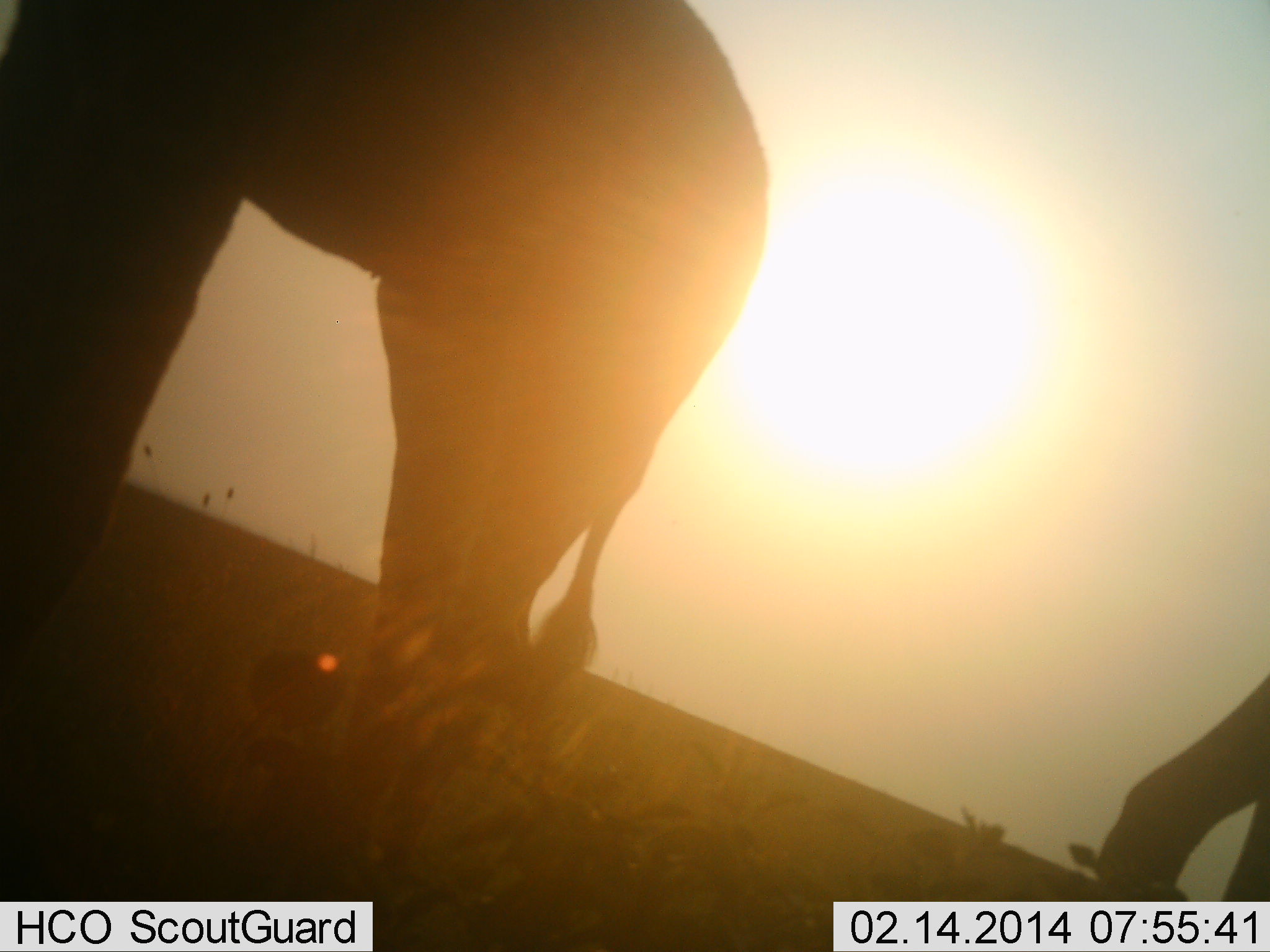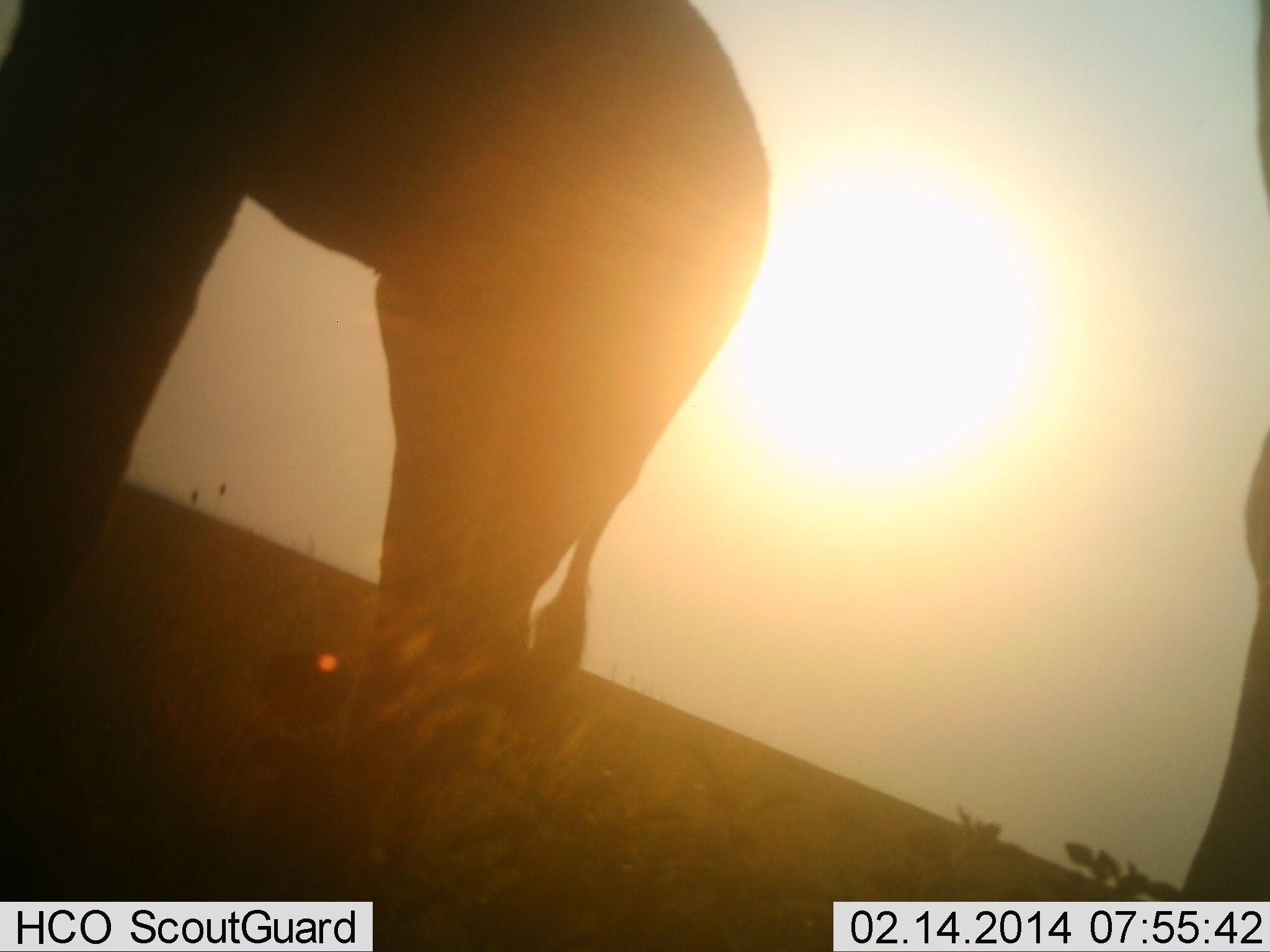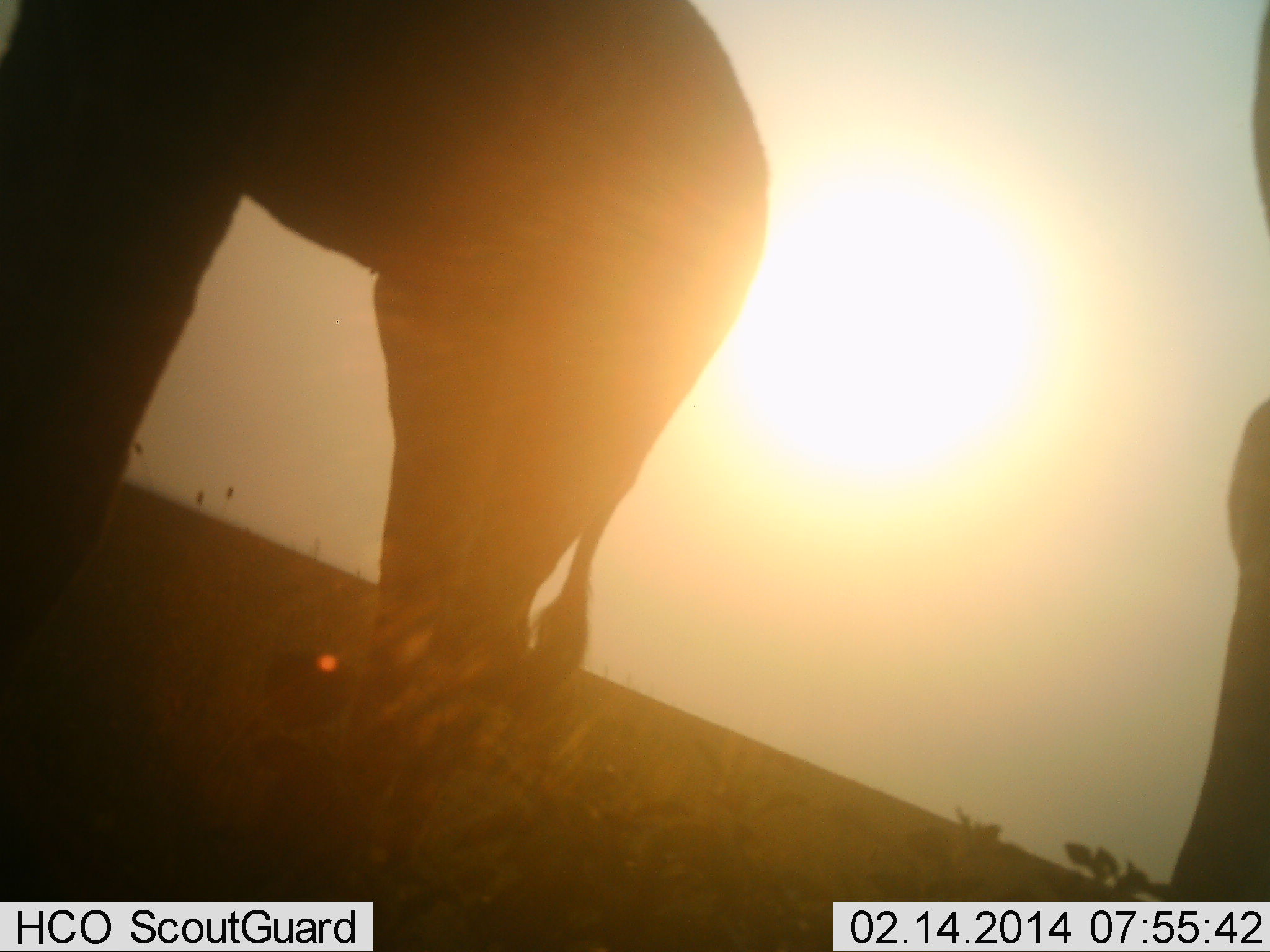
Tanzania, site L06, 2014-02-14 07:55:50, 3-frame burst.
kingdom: Animalia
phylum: Chordata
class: Mammalia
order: Artiodactyla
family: Giraffidae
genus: Giraffa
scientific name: Giraffa camelopardalis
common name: giraffe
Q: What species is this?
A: Giraffe (Giraffa camelopardalis).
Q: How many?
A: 2.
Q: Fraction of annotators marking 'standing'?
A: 100%.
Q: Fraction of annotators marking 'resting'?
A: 0%.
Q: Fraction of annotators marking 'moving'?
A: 10%.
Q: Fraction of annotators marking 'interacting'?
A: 0%.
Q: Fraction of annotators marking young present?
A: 0%.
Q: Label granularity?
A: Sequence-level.